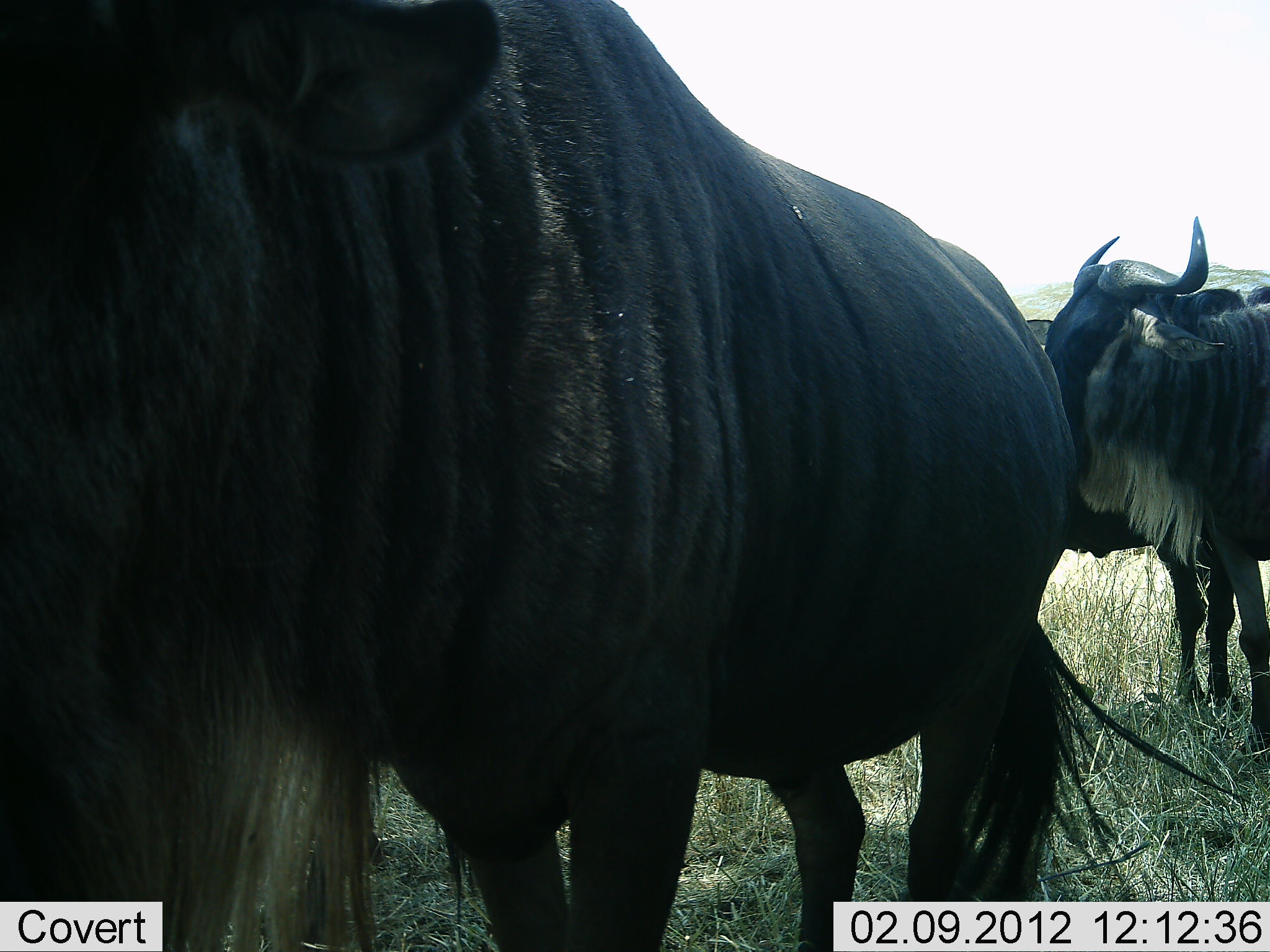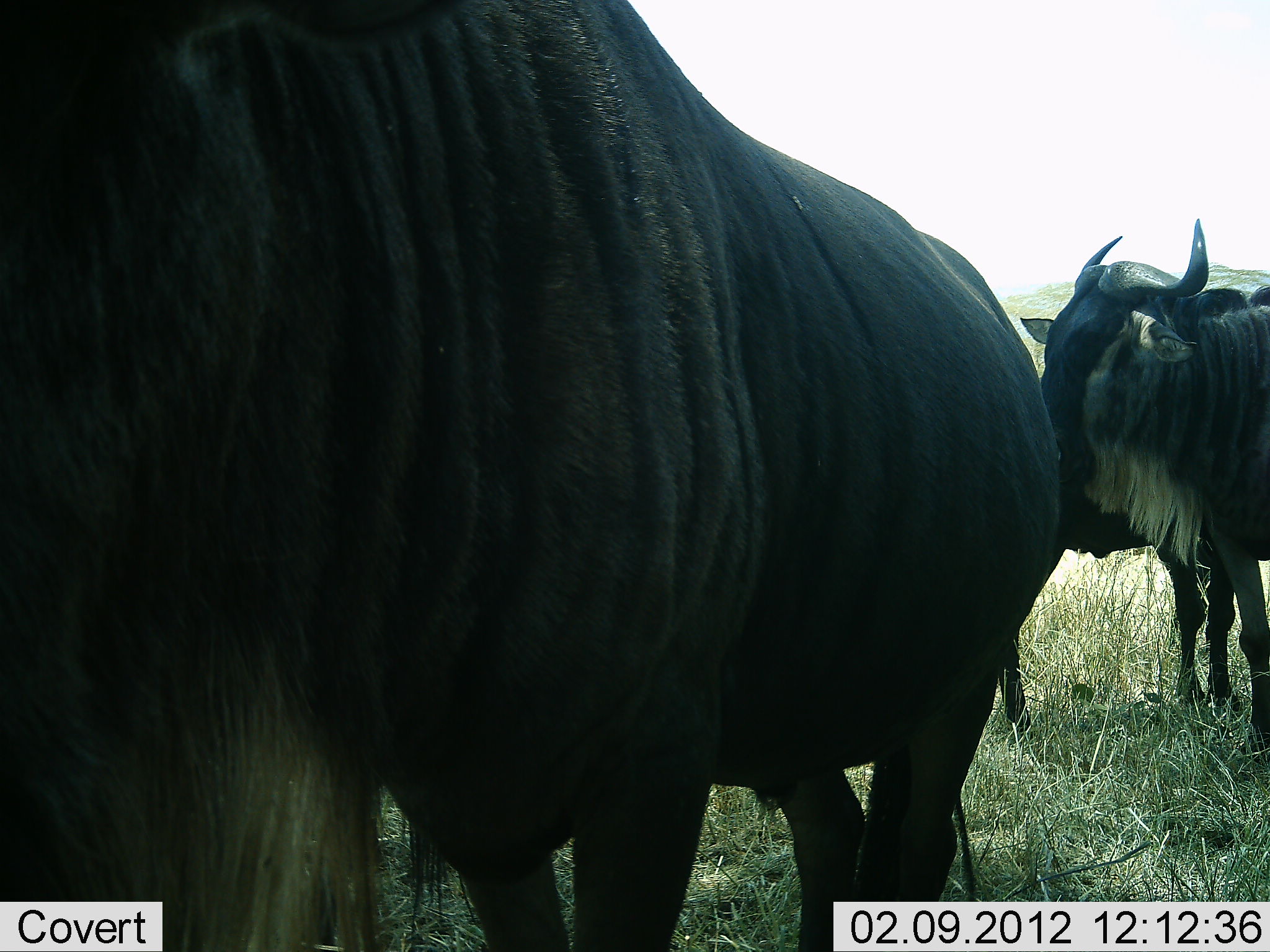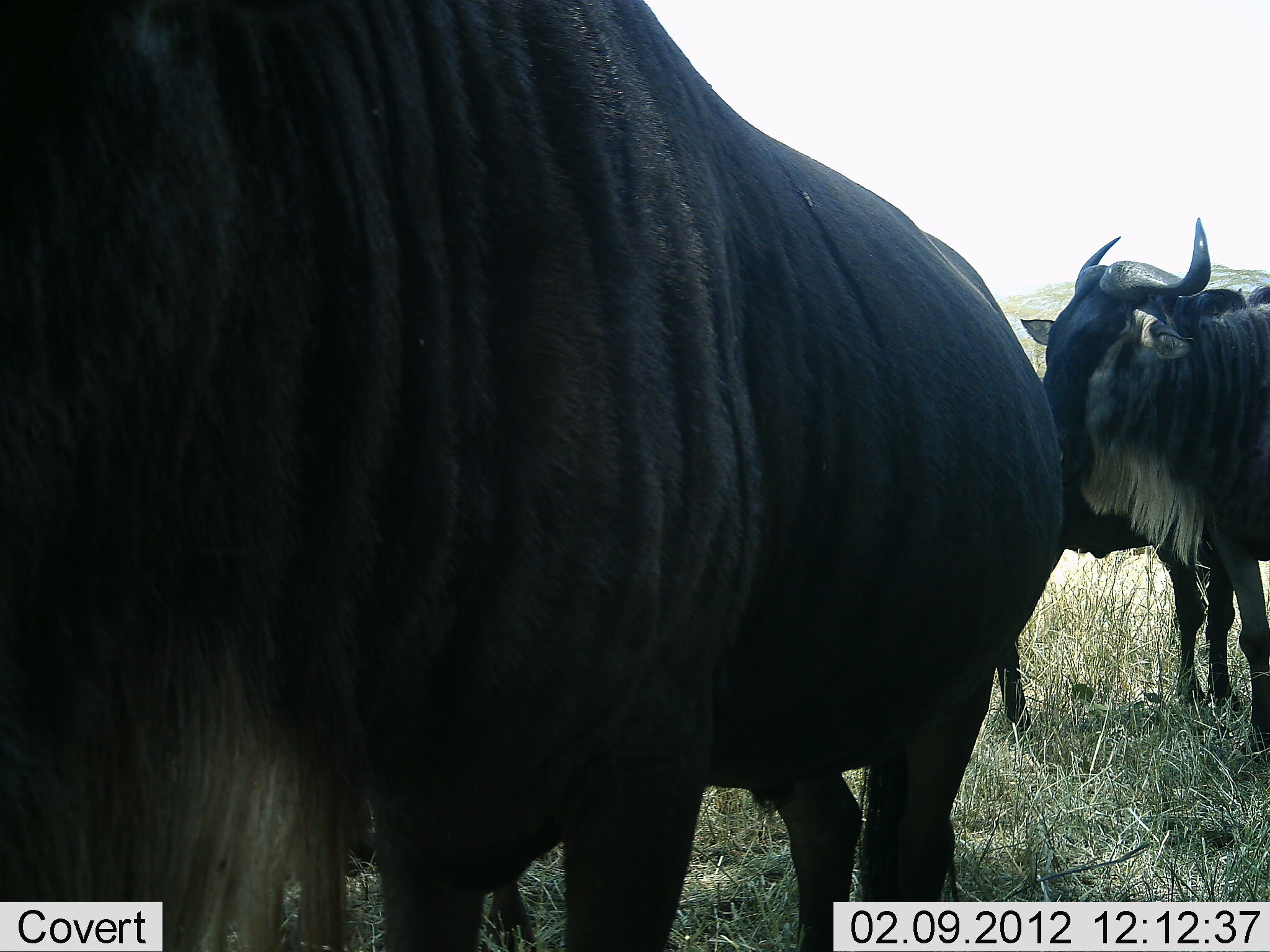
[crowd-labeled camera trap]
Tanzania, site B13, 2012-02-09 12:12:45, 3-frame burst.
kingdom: Animalia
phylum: Chordata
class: Mammalia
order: Artiodactyla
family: Bovidae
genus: Connochaetes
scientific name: Connochaetes taurinus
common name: blue wildebeest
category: wildebeest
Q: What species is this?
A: Wildebeest (blue wildebeest) (Connochaetes taurinus).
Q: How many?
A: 3.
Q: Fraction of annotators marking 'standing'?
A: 92%.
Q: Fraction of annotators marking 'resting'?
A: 8%.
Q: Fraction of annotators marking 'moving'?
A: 12%.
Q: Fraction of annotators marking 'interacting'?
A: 0%.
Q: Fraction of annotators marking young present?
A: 0%.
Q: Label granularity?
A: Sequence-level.